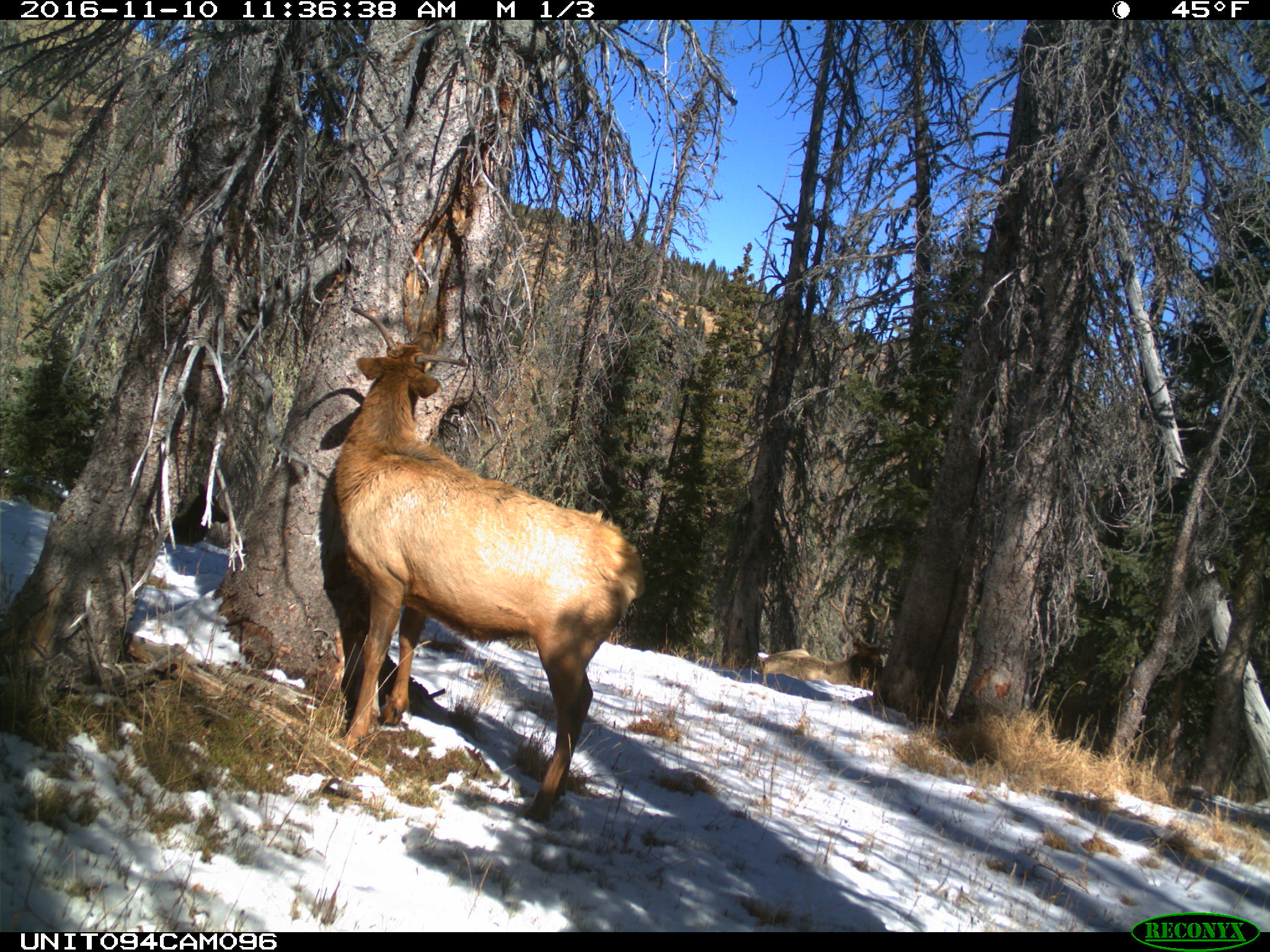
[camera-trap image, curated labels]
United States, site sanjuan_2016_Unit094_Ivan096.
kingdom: Animalia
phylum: Chordata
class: Mammalia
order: Artiodactyla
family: Cervidae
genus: Cervus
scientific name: Cervus elaphus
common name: red deer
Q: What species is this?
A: Cervus elaphus (red deer).